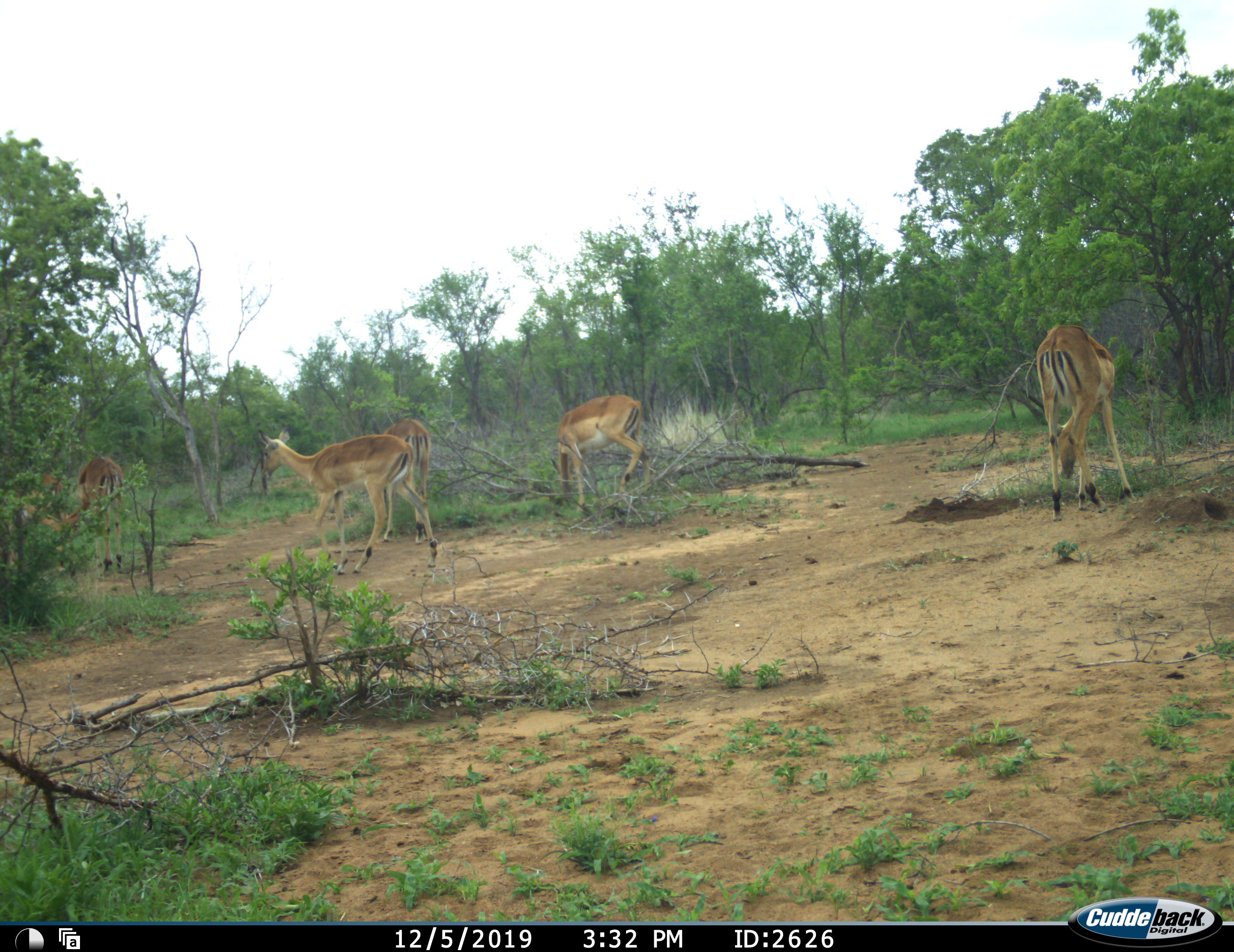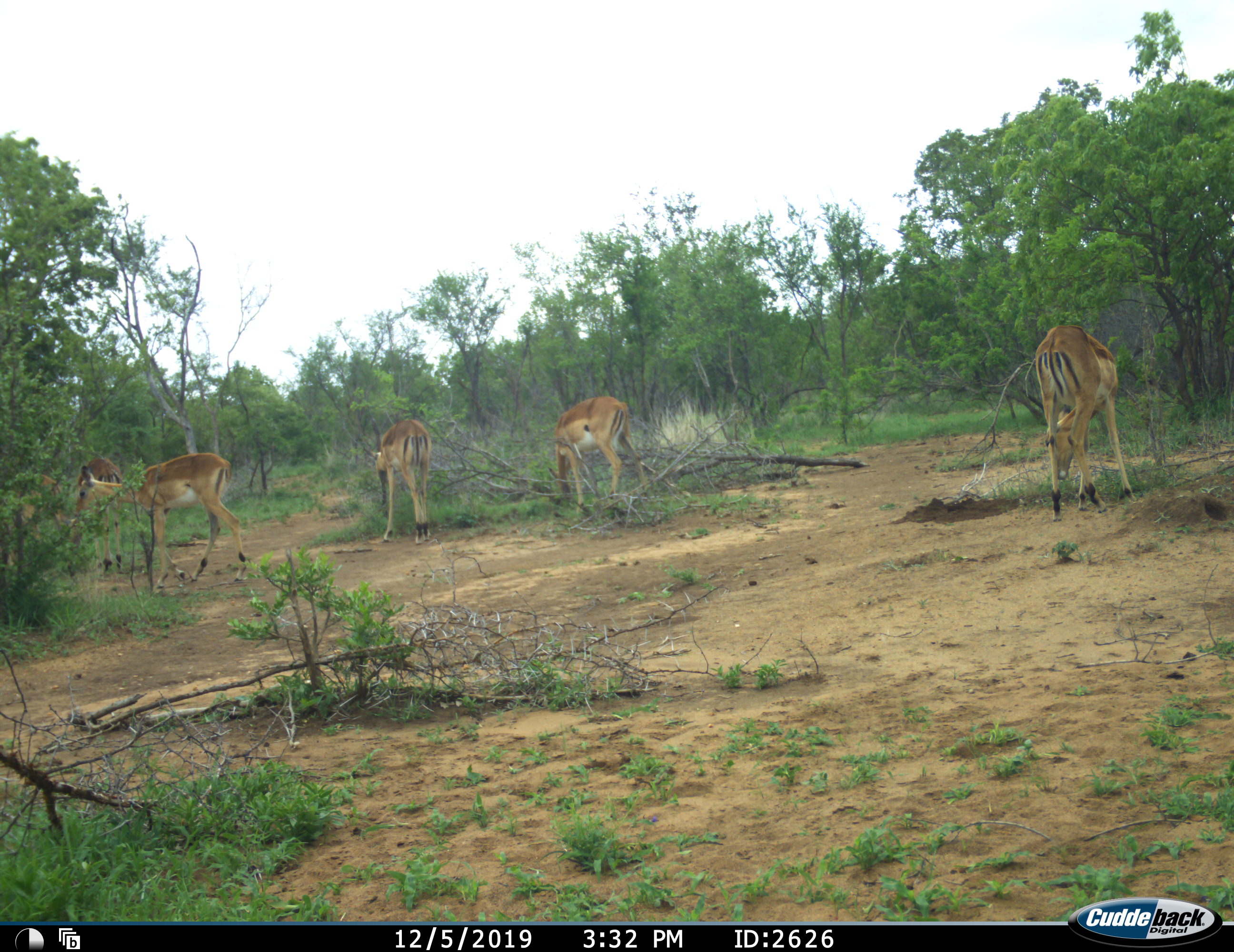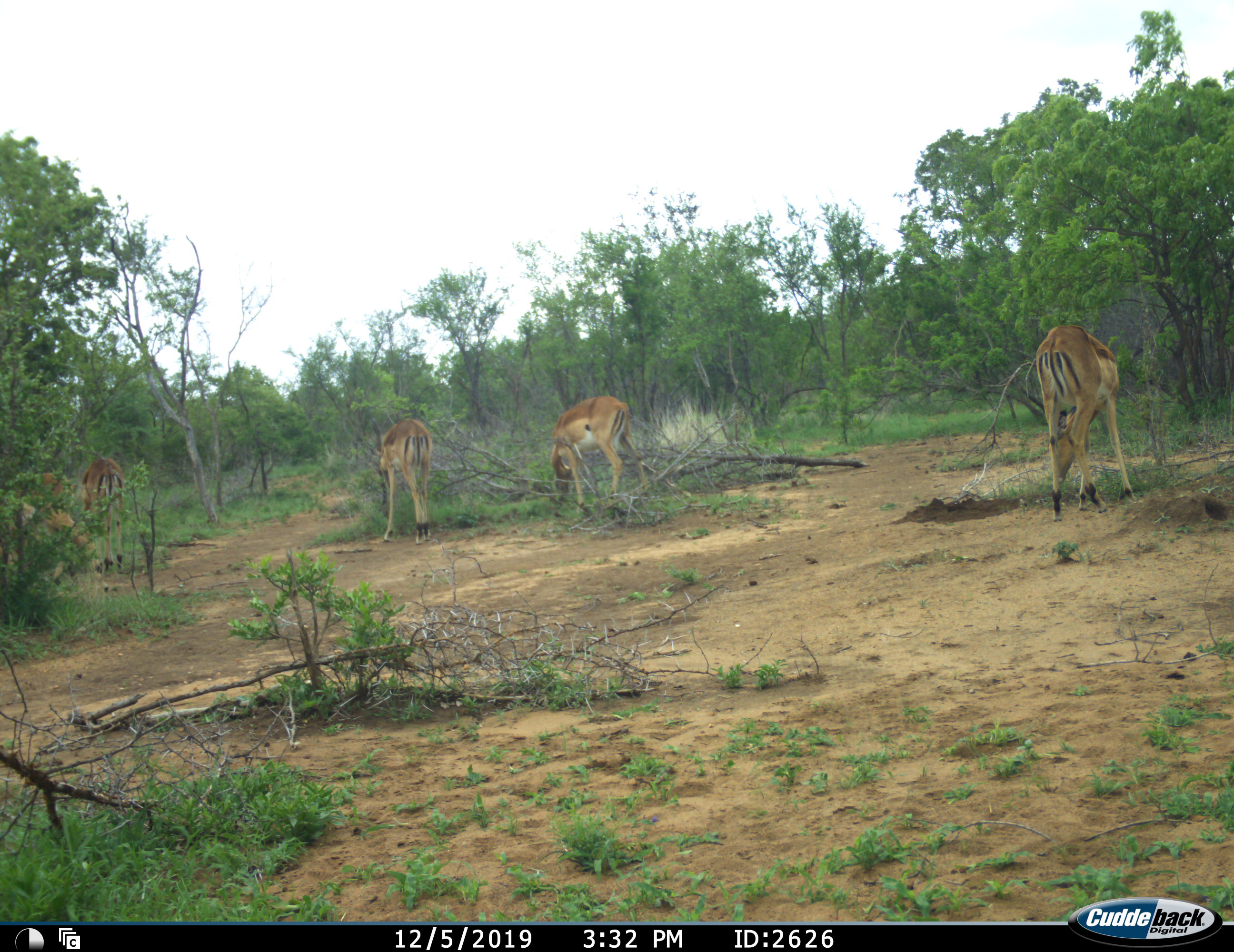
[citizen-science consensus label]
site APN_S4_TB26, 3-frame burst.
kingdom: Animalia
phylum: Chordata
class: Mammalia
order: Artiodactyla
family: Bovidae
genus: Aepyceros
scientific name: Aepyceros melampus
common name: impala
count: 6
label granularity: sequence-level